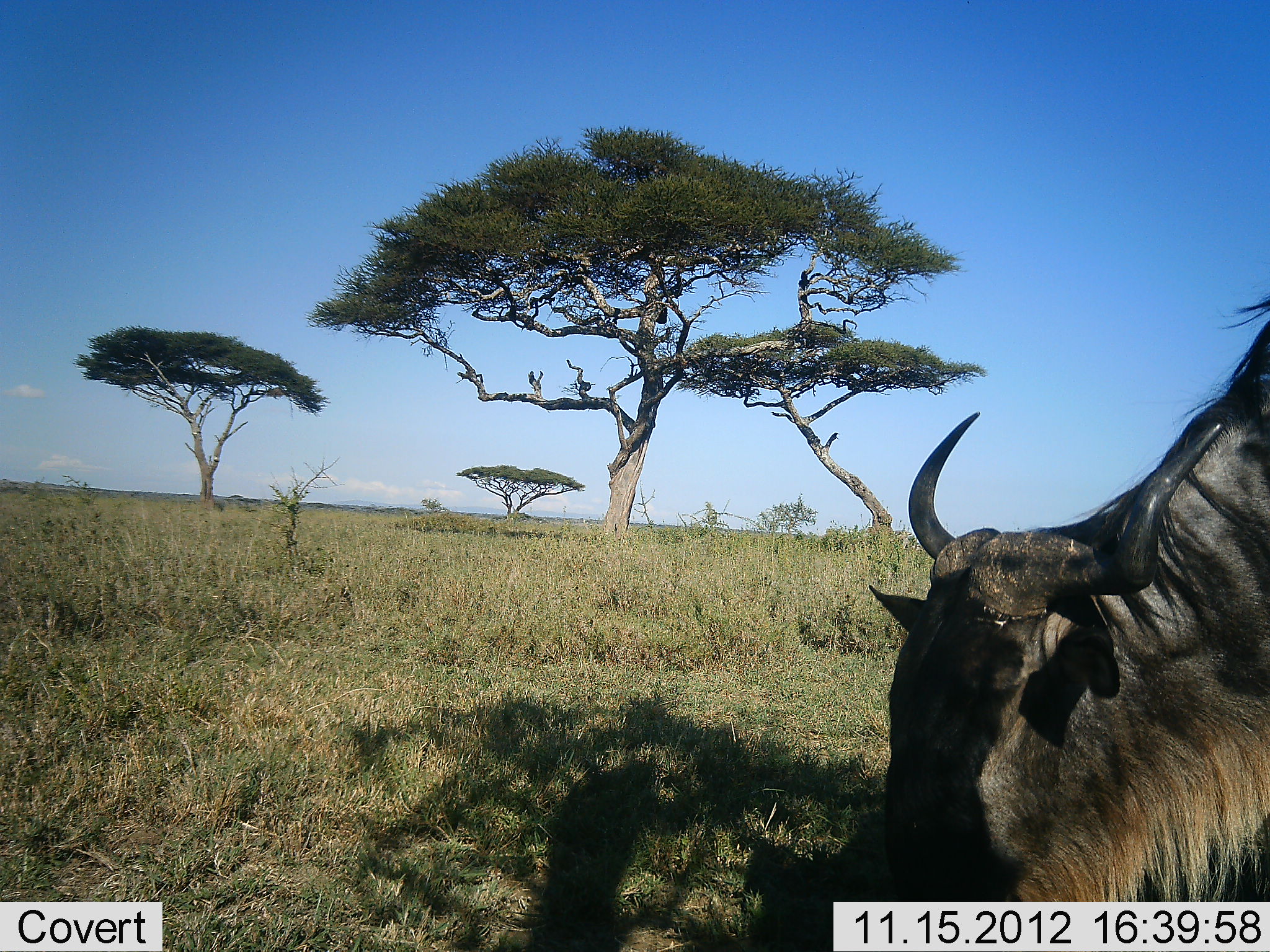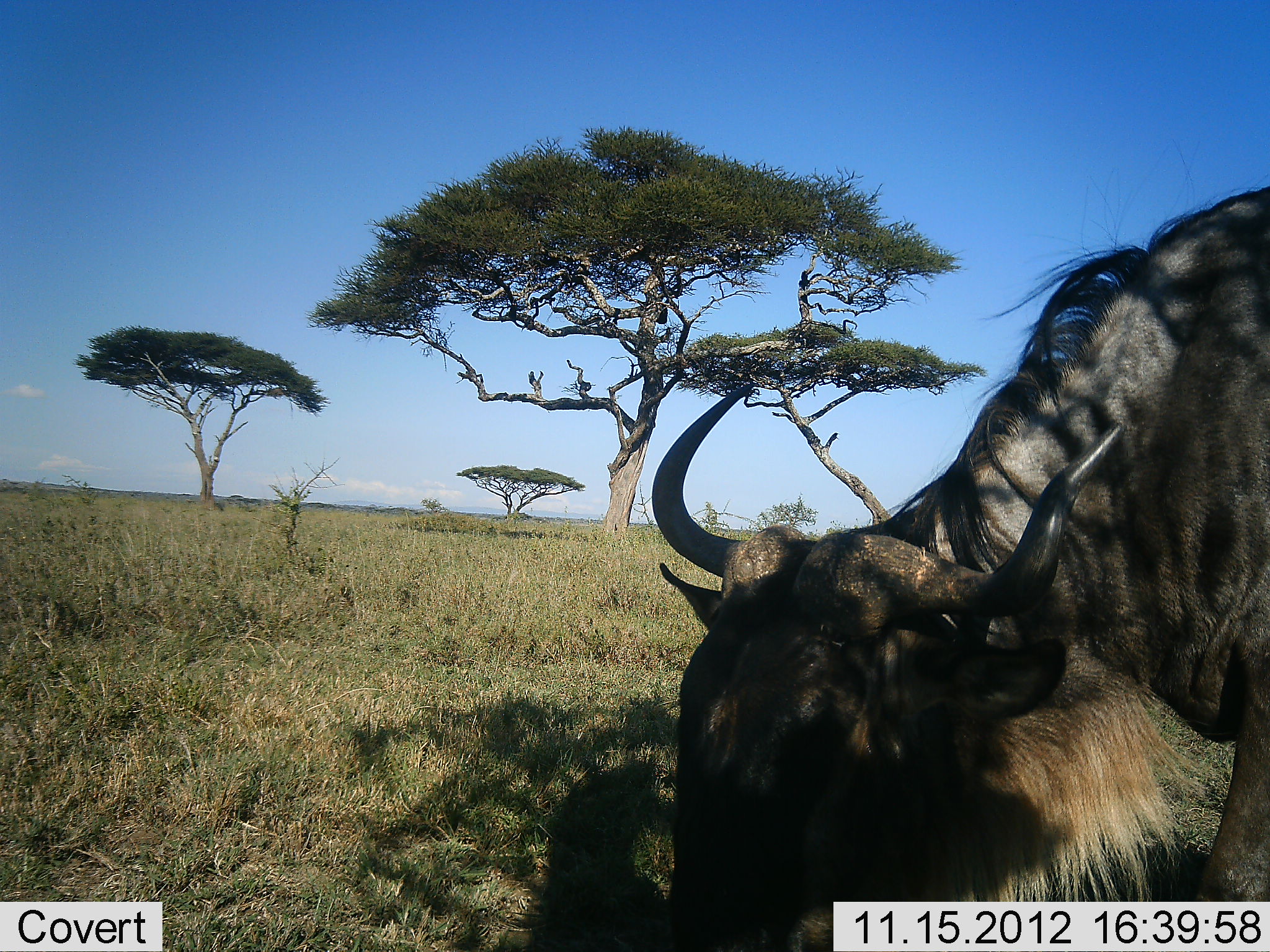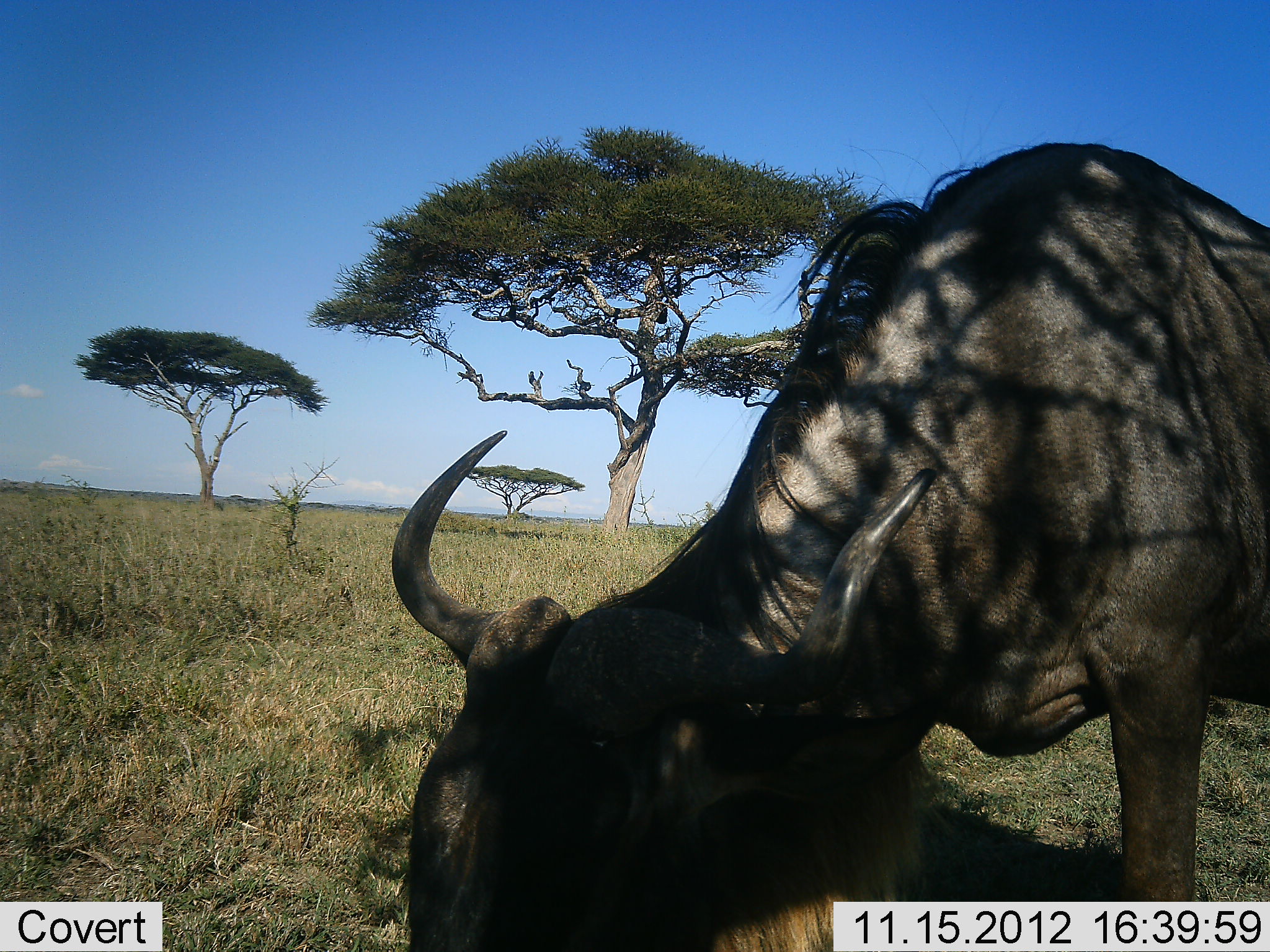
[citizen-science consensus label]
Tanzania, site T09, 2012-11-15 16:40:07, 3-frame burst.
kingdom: Animalia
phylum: Chordata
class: Mammalia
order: Artiodactyla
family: Bovidae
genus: Connochaetes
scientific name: Connochaetes taurinus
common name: blue wildebeest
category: wildebeest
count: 1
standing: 10%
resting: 0%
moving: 40%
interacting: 0%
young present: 0%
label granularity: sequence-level